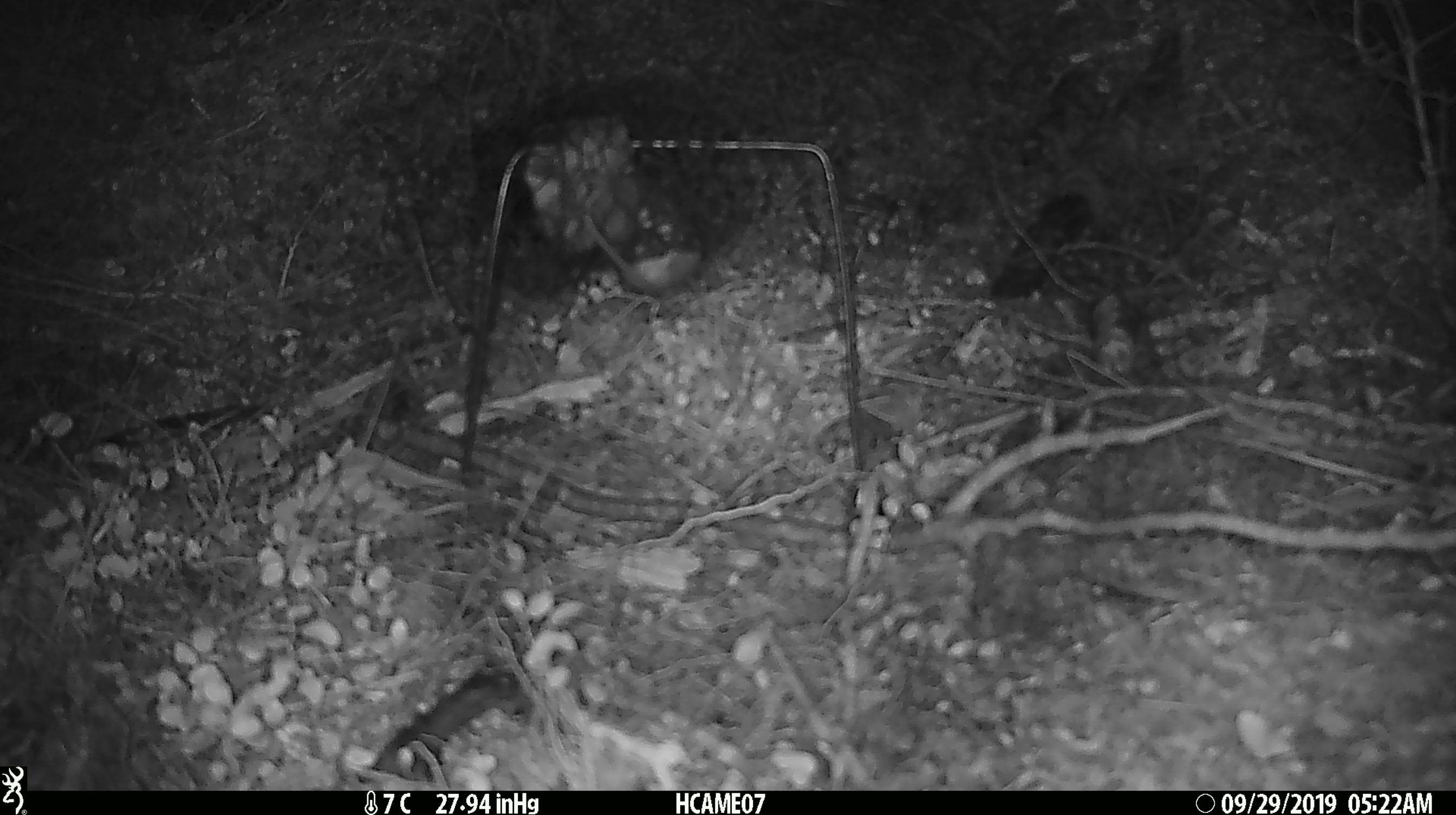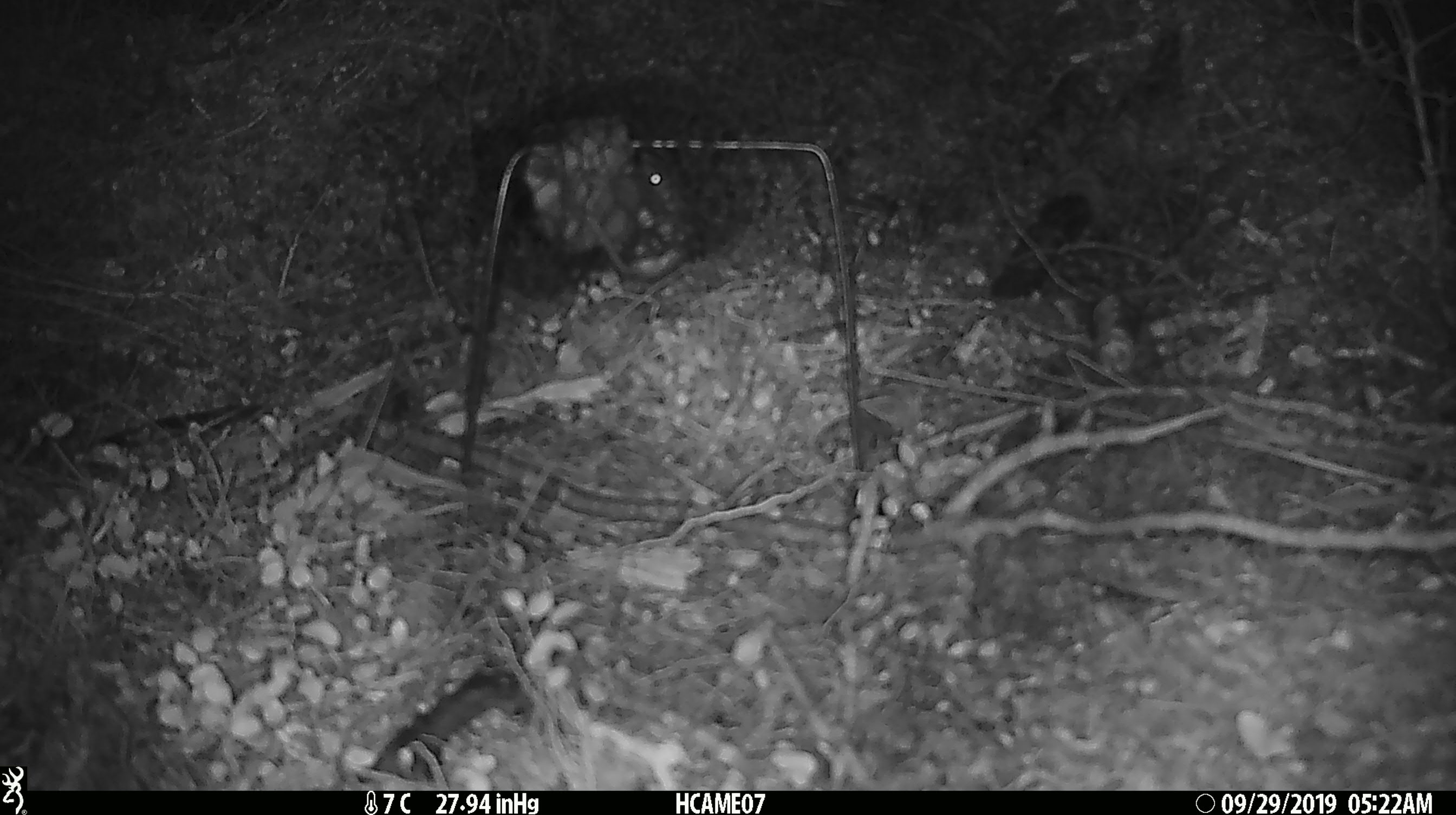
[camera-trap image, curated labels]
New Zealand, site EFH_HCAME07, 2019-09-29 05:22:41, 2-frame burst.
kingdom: Animalia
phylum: Chordata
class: Mammalia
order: Rodentia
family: Muridae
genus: Mus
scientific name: Mus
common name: mouse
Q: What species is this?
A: Mouse (Mus).